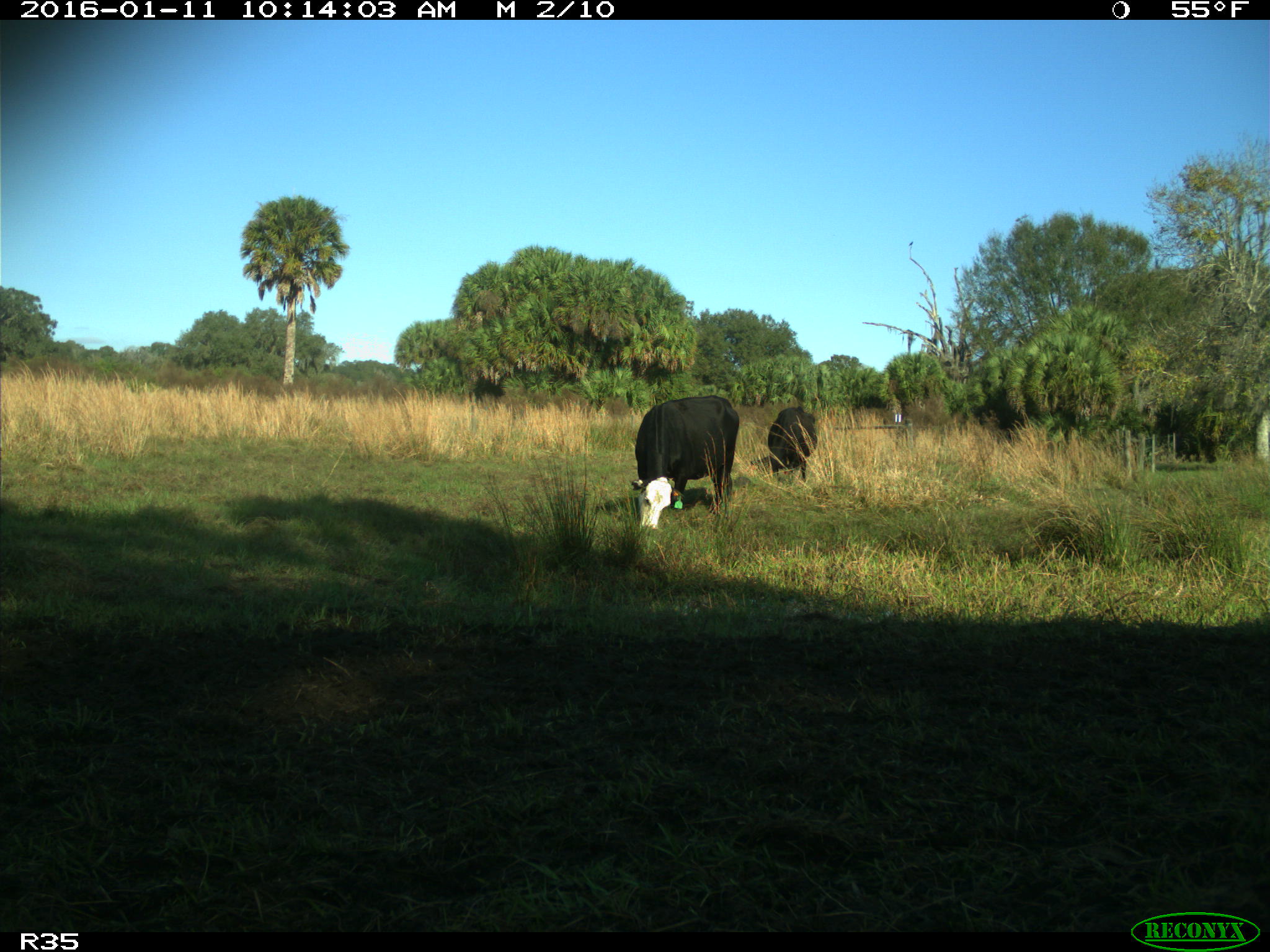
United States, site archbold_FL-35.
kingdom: Animalia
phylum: Chordata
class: Mammalia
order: Artiodactyla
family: Bovidae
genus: Bos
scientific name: Bos taurus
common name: domestic cow